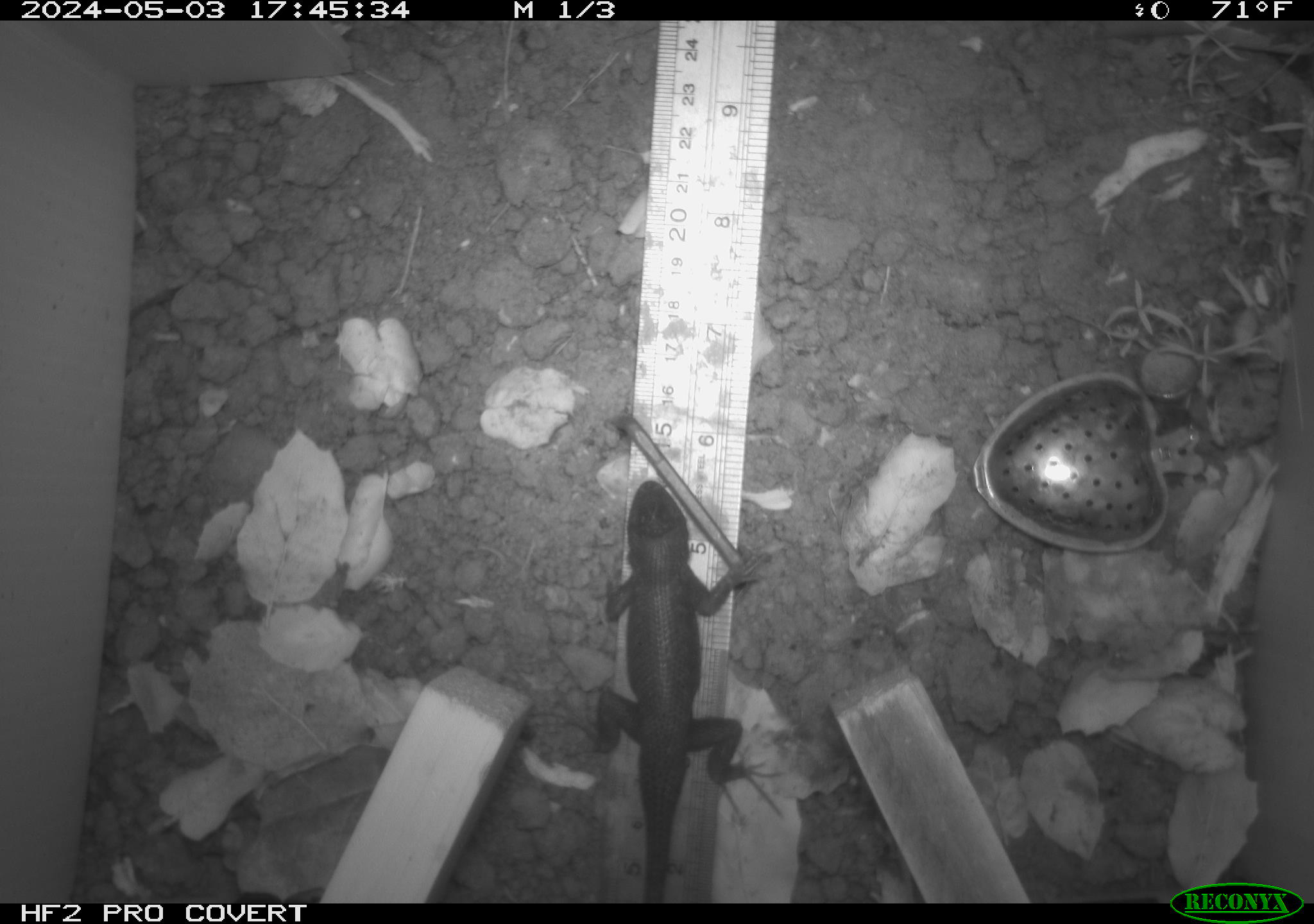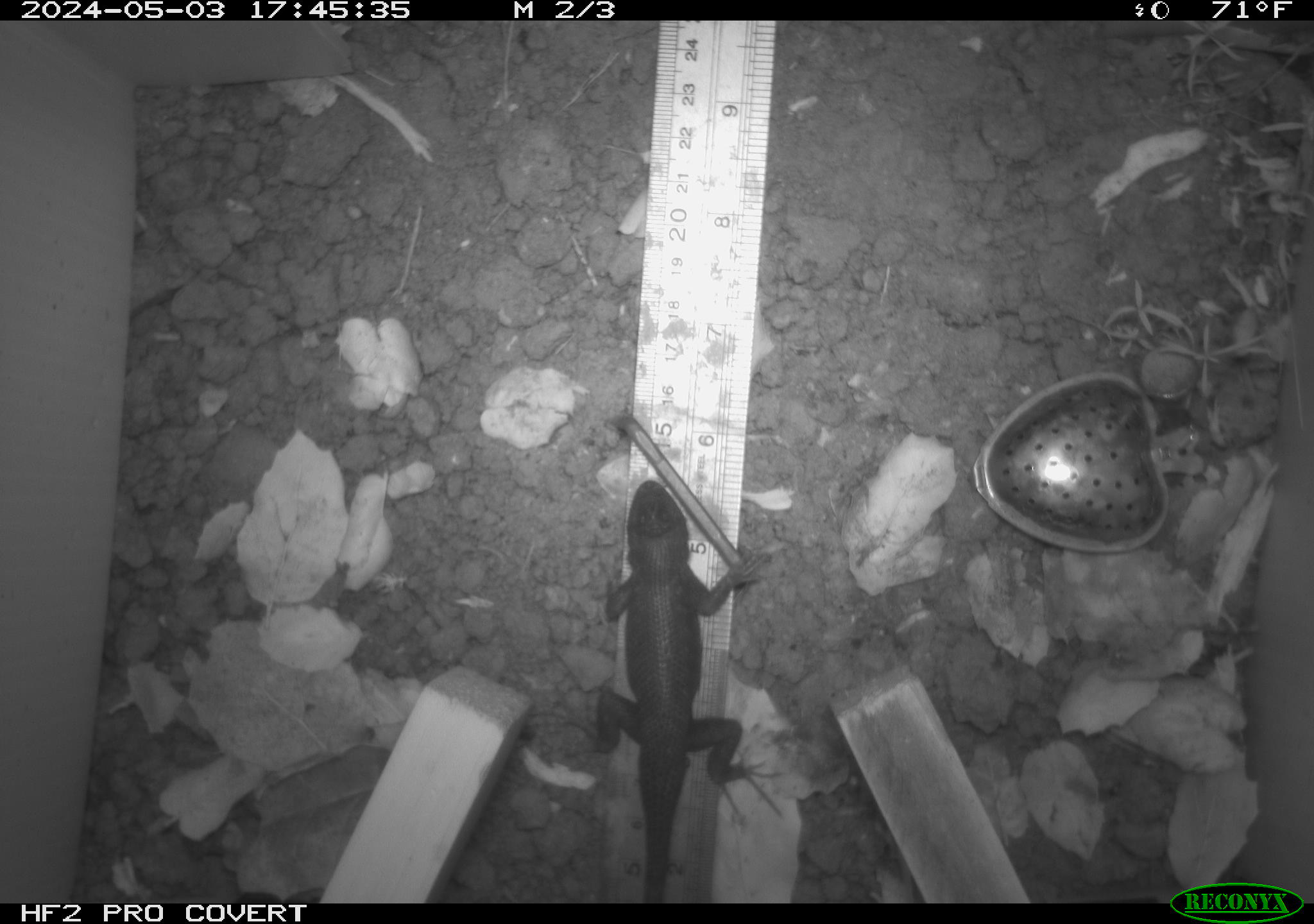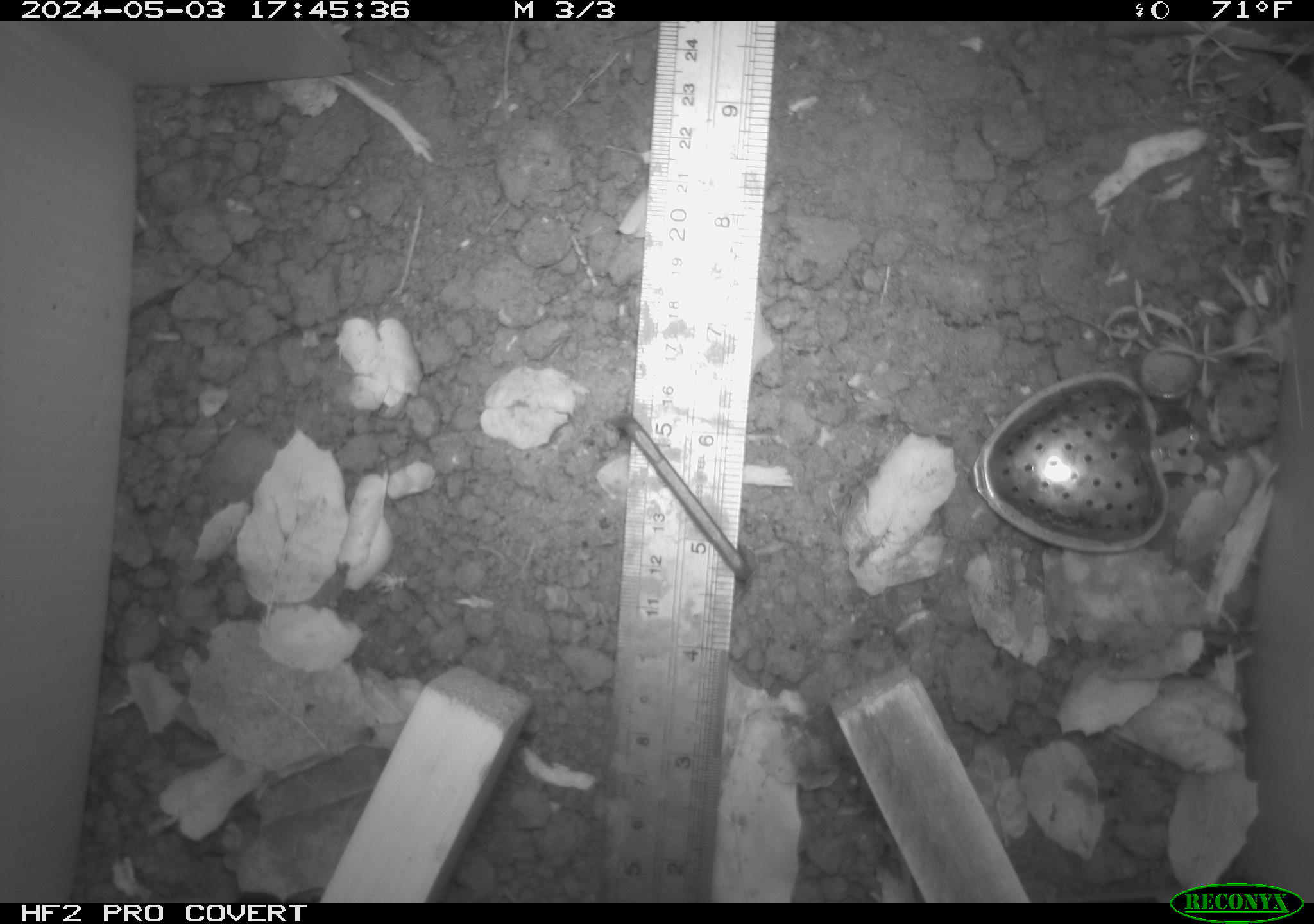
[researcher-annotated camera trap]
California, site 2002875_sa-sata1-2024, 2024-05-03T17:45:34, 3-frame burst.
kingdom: Animalia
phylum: Chordata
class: Reptilia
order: Squamata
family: Phrynosomatidae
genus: Sceloporus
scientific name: Sceloporus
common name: spiny lizards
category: sceloporus species